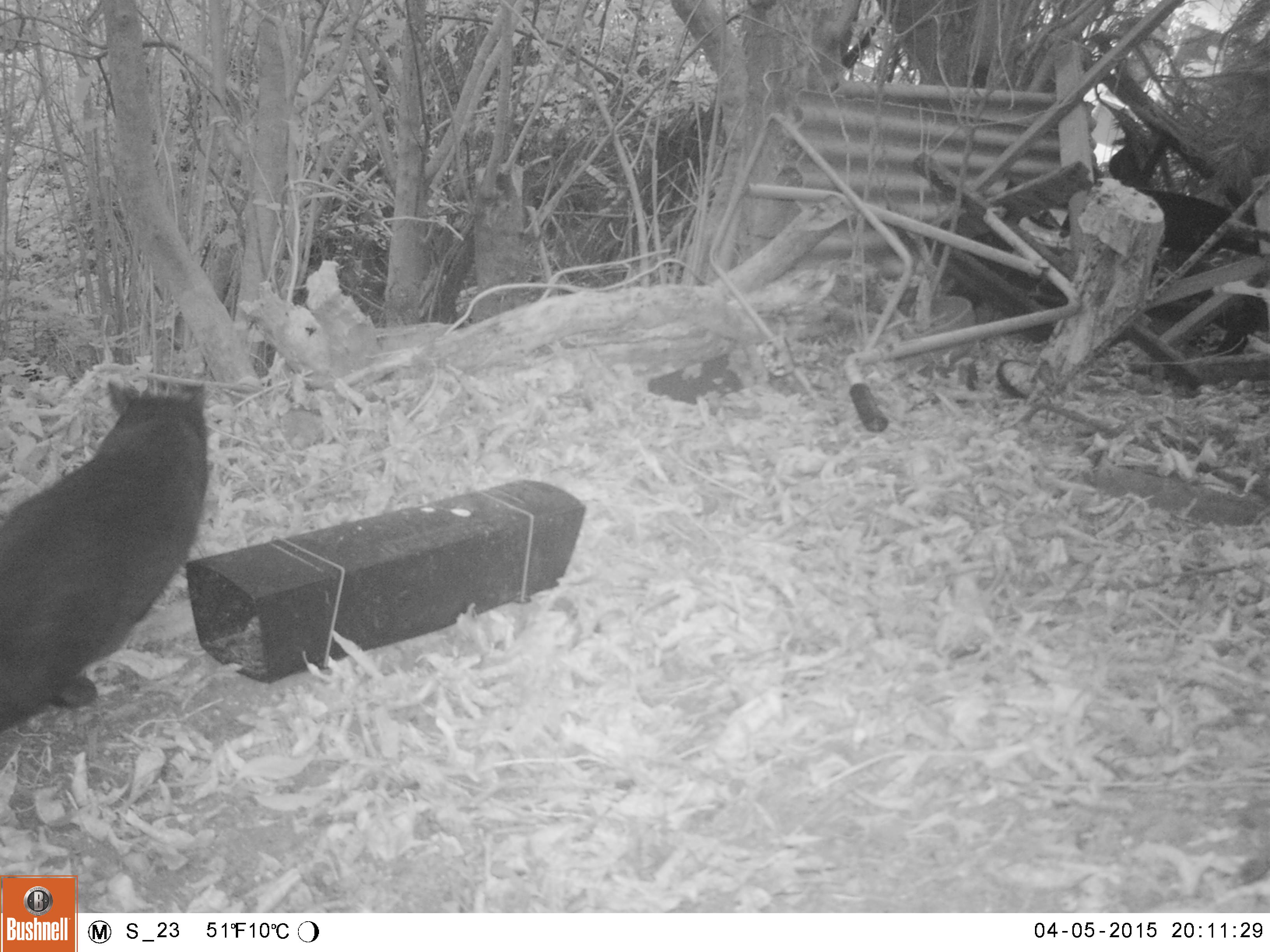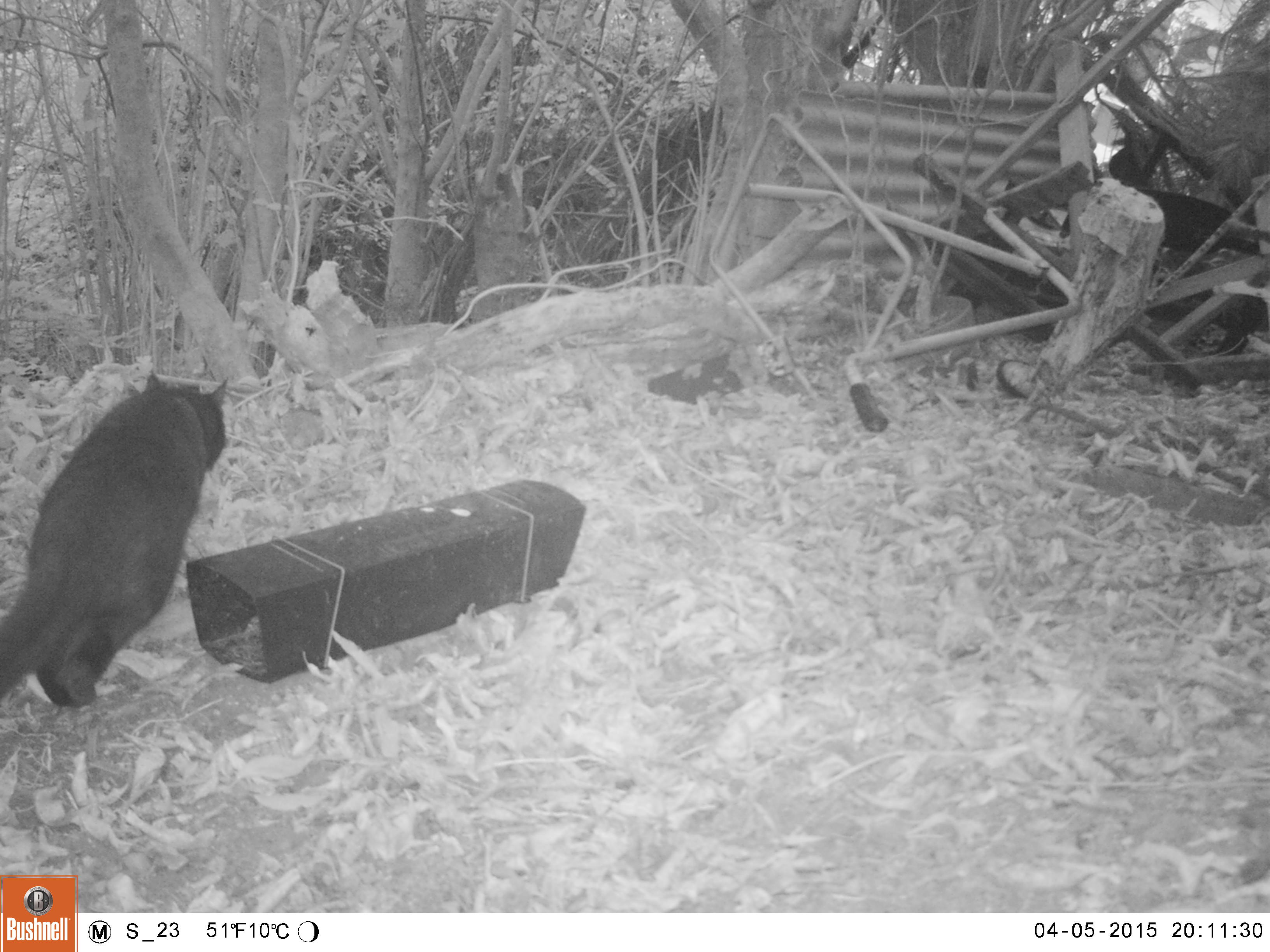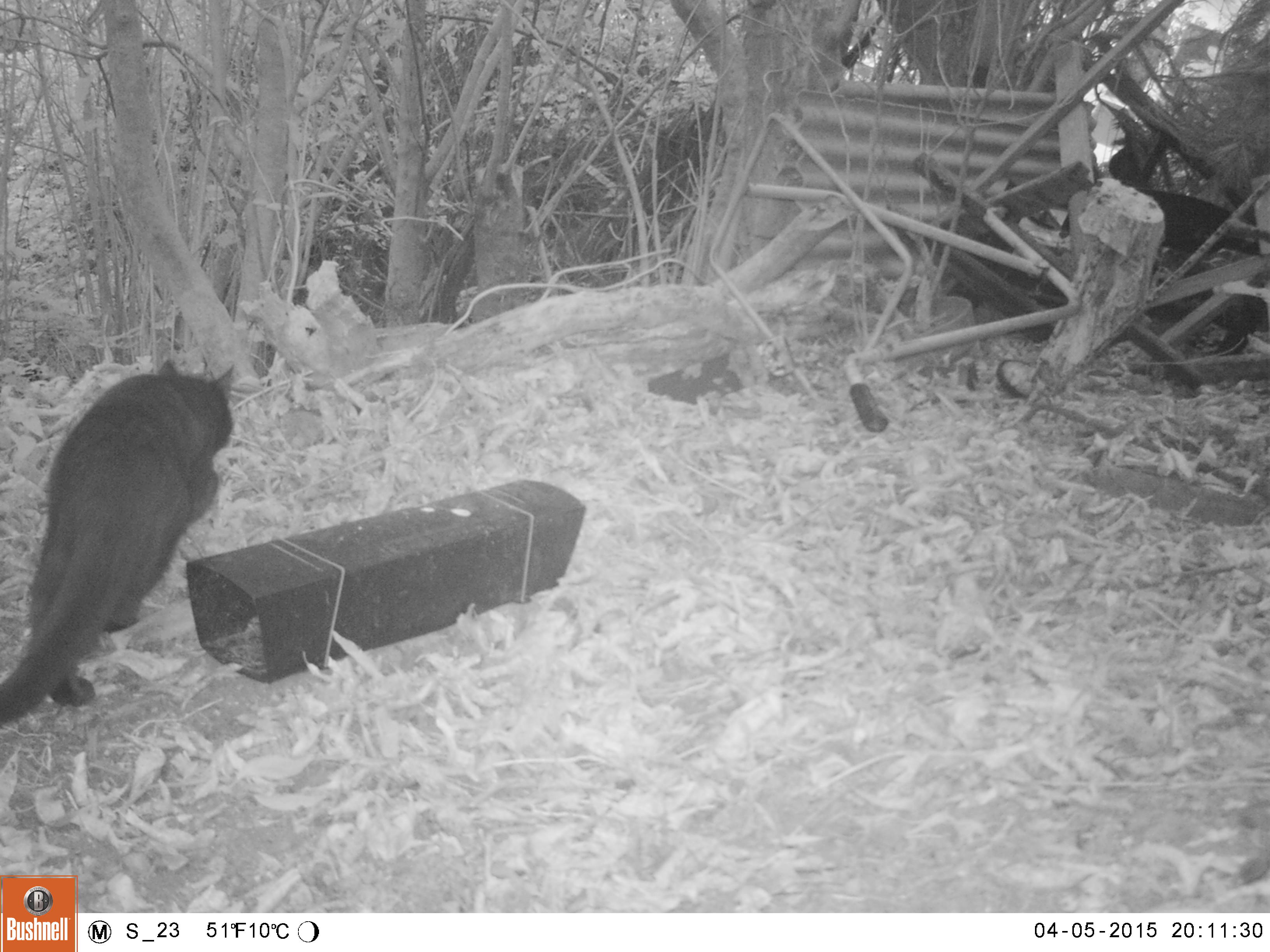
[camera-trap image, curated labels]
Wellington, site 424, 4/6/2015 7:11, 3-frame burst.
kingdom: Animalia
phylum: Chordata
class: Mammalia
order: Carnivora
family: Felidae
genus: Felis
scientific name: Felis catus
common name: cat